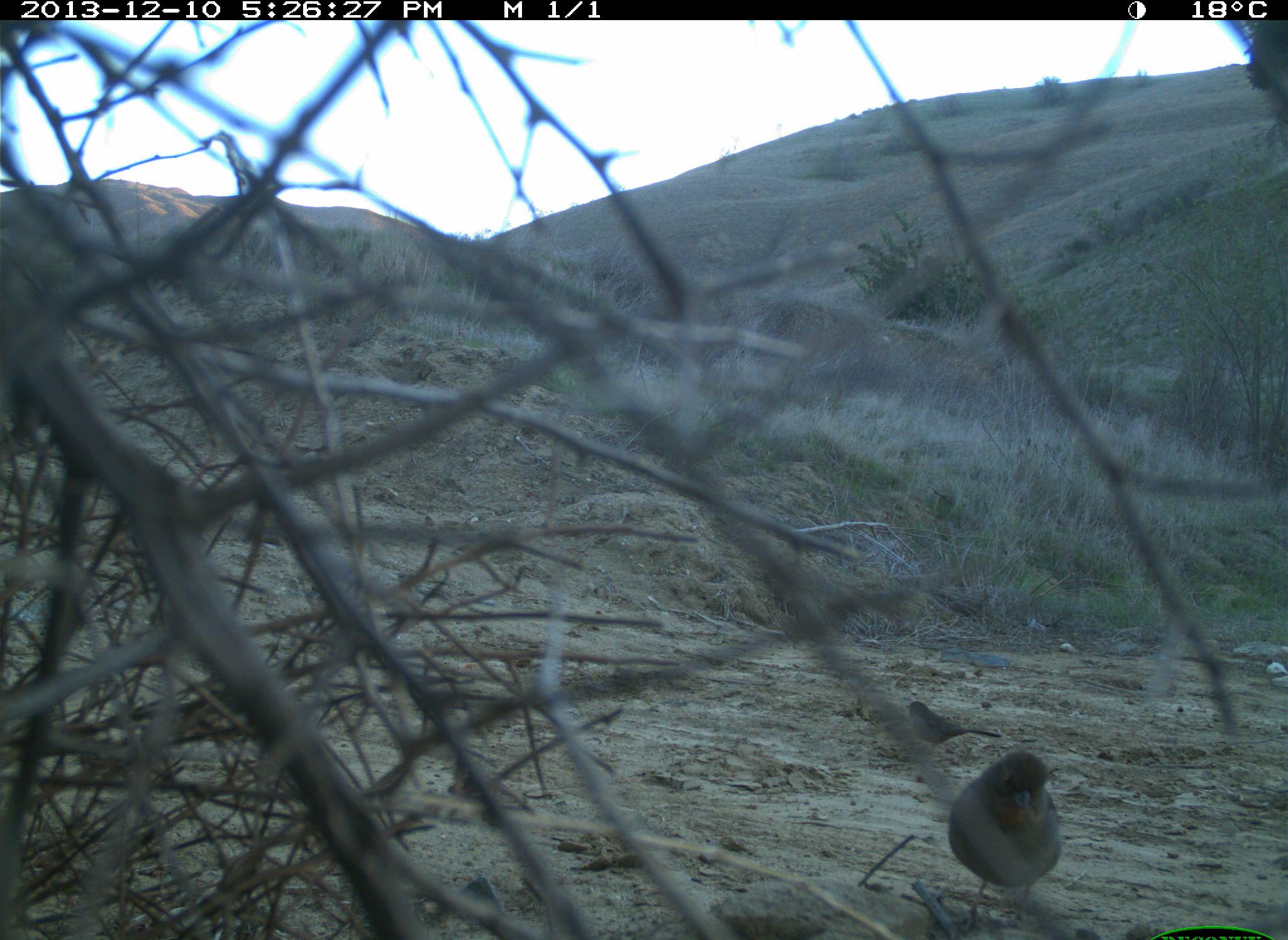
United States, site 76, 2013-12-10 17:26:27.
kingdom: Animalia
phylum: Chordata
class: Aves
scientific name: Aves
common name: bird